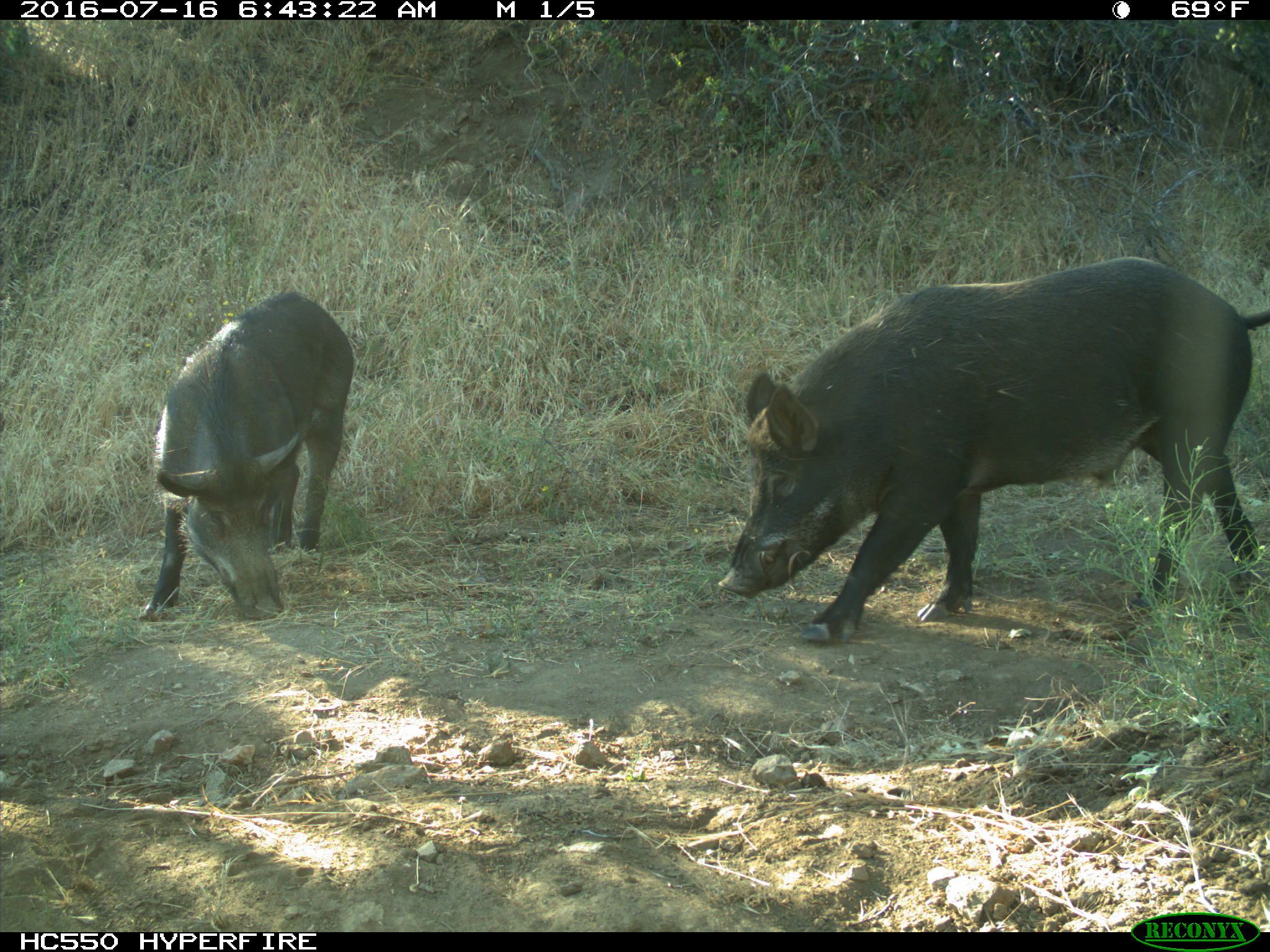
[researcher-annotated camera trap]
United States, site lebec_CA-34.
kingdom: Animalia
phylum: Chordata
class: Mammalia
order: Artiodactyla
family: Suidae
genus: Sus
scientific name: Sus scrofa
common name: wild boar